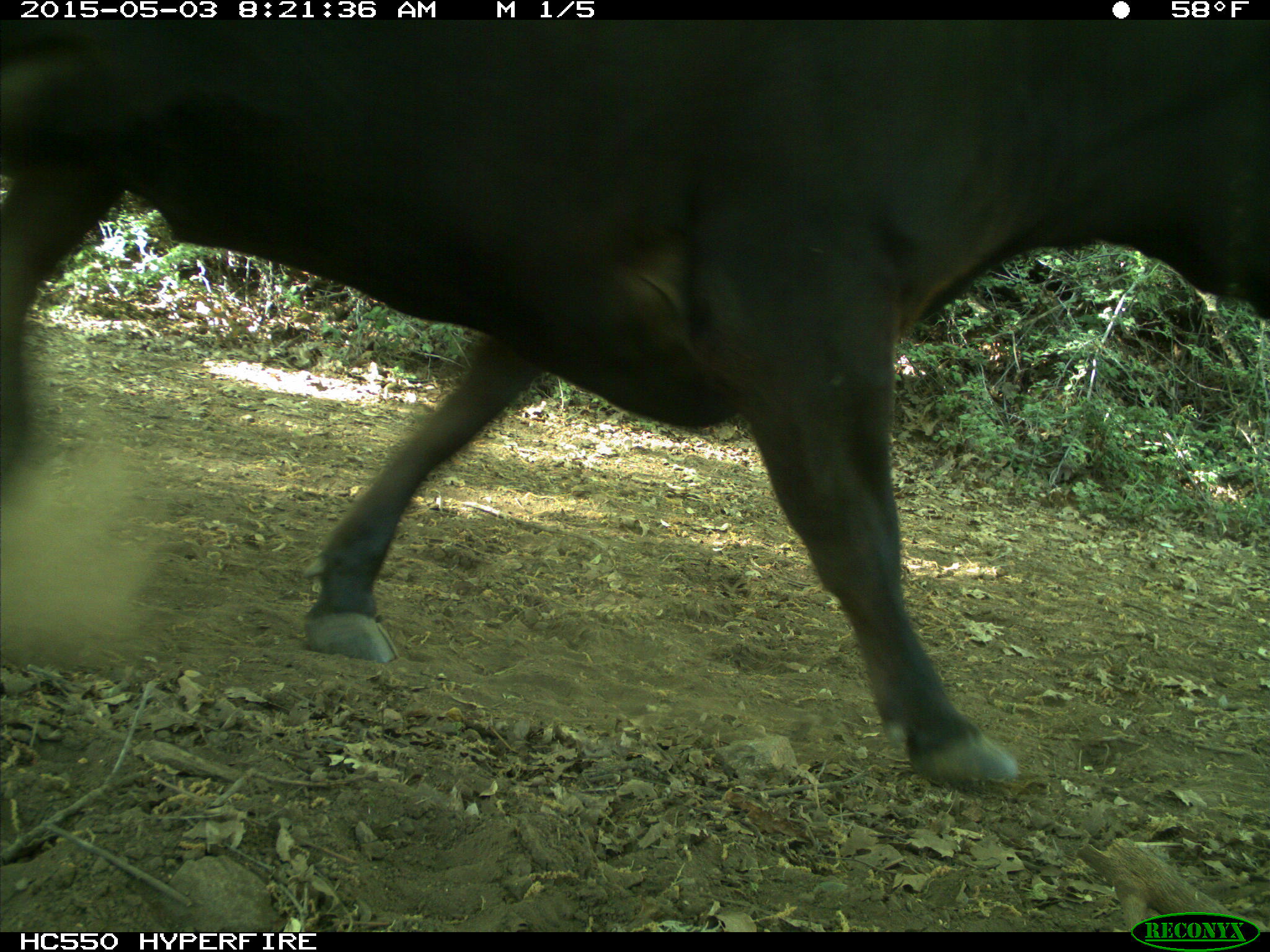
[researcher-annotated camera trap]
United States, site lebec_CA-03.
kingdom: Animalia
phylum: Chordata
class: Mammalia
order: Artiodactyla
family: Bovidae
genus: Bos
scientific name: Bos taurus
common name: domestic cow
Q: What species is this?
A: Bos taurus (domestic cow).